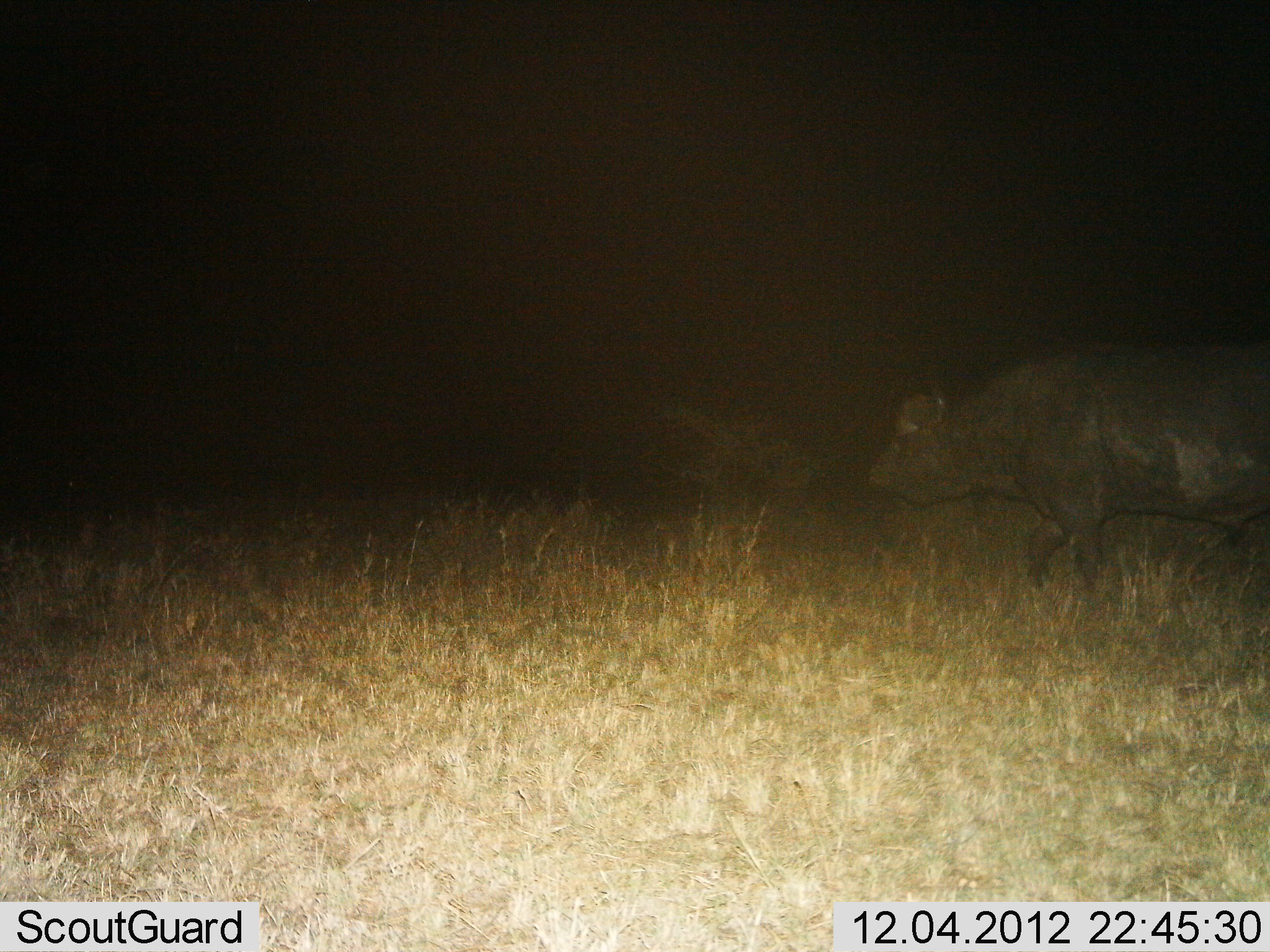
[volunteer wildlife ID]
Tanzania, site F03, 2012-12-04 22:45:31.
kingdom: Animalia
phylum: Chordata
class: Mammalia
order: Artiodactyla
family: Bovidae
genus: Syncerus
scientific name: Syncerus caffer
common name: cape buffalo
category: buffalo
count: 1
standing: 6%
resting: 0%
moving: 94%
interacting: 0%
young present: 0%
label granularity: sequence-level